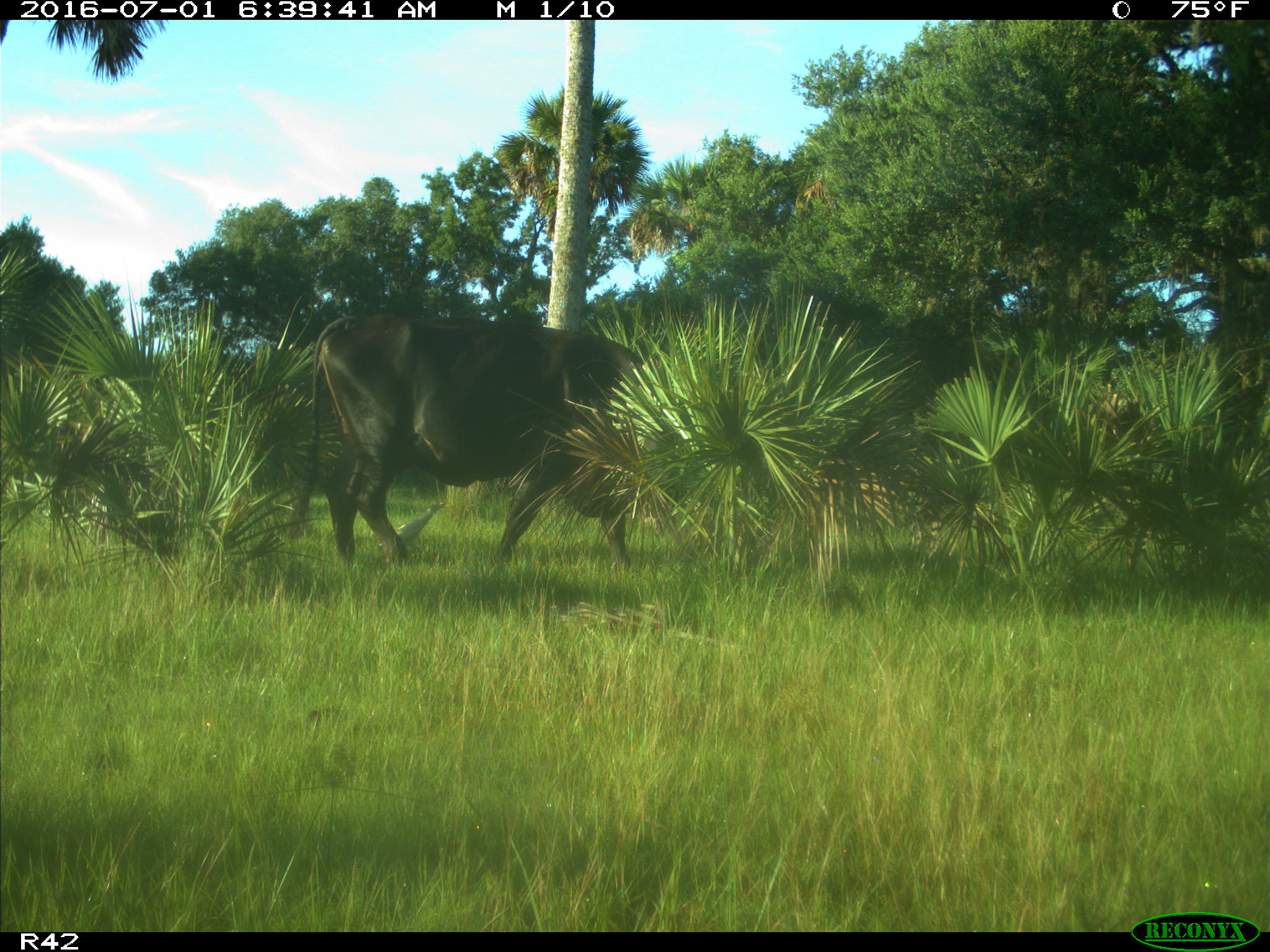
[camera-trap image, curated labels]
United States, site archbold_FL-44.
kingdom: Animalia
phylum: Chordata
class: Mammalia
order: Artiodactyla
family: Bovidae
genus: Bos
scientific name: Bos taurus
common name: domestic cow